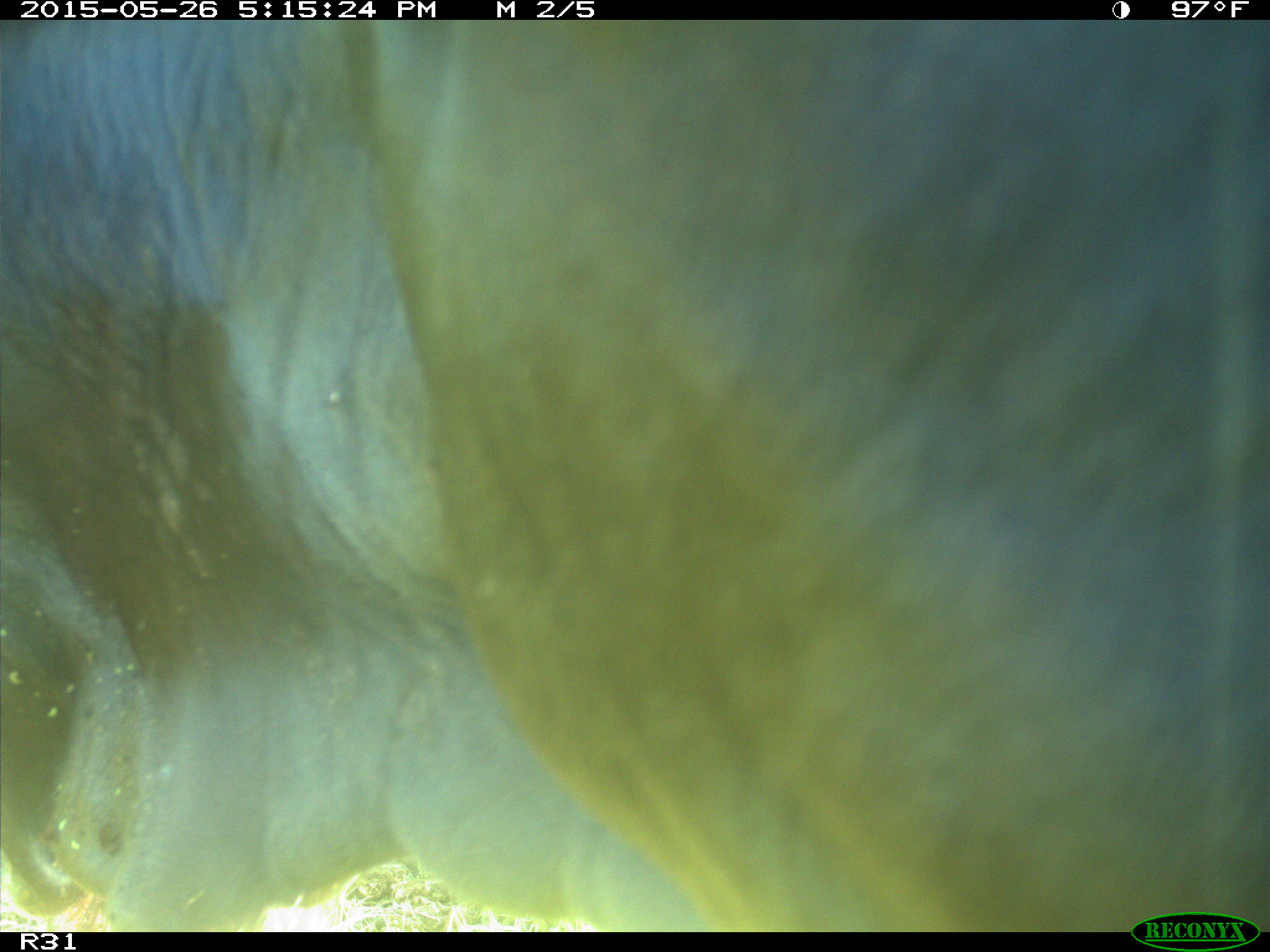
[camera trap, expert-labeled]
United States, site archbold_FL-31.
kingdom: Animalia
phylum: Chordata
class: Mammalia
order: Artiodactyla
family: Bovidae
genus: Bos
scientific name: Bos taurus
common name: domestic cow